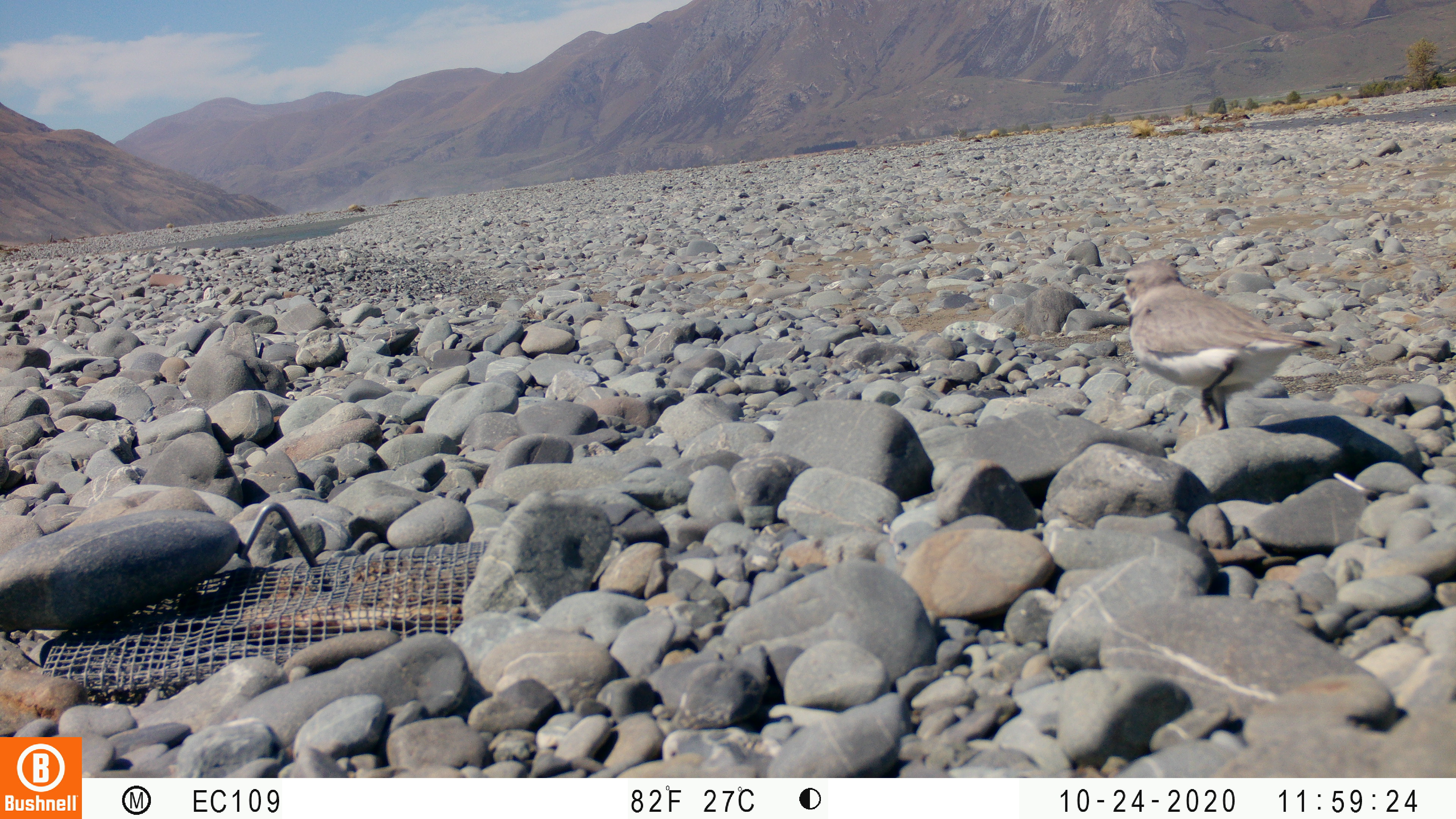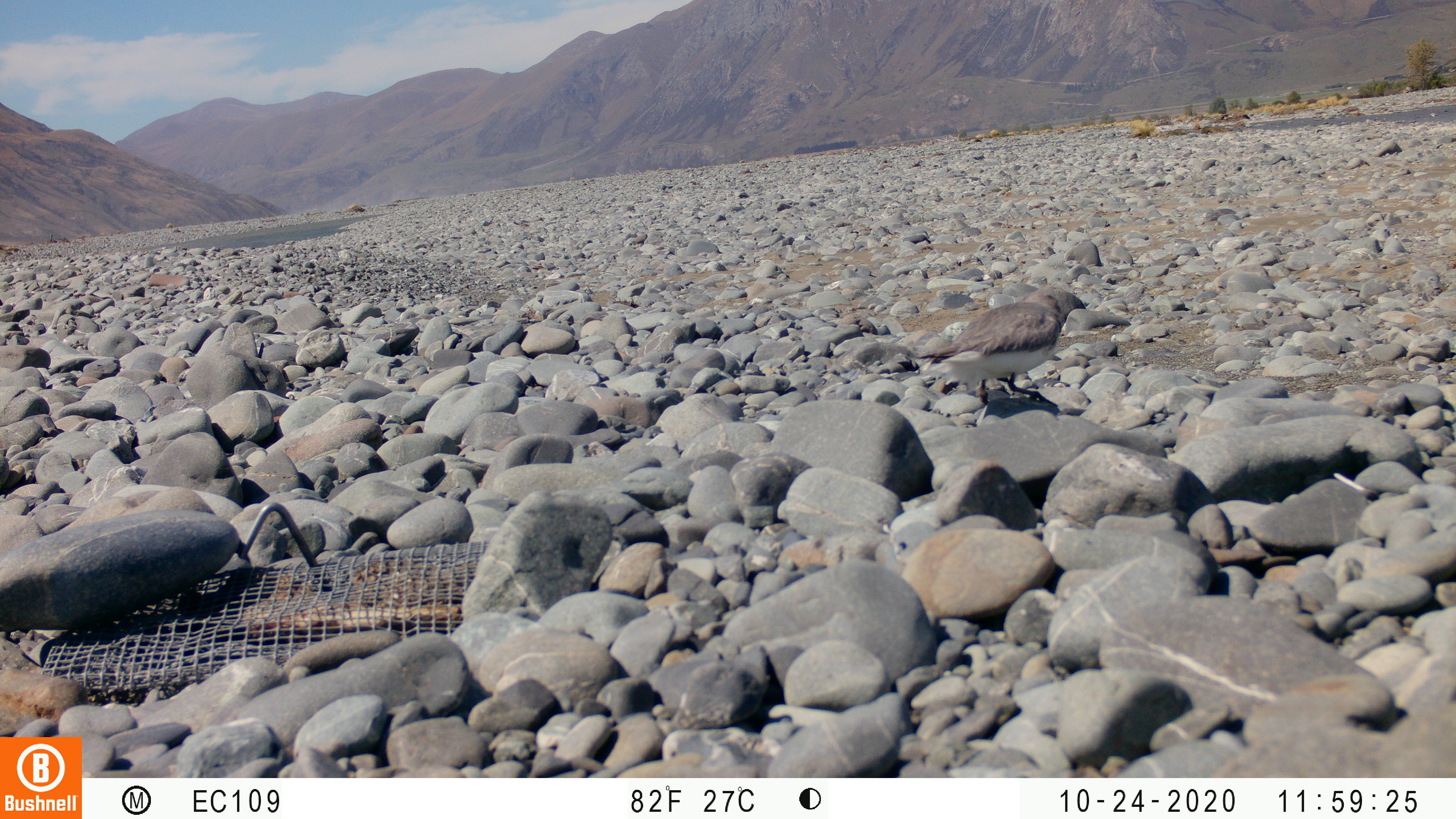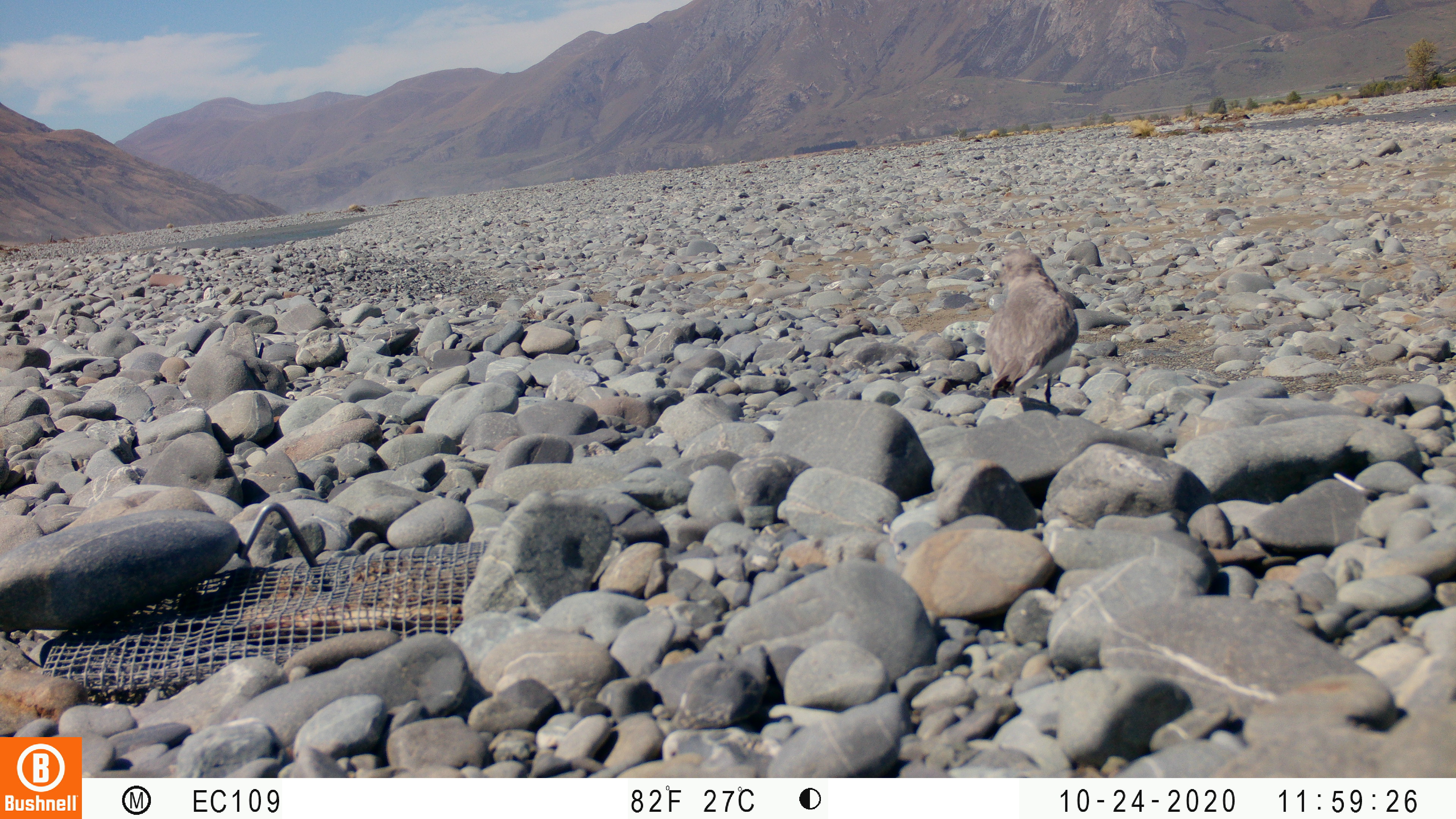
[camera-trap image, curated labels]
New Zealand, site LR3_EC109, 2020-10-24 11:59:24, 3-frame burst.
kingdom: Animalia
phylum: Chordata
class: Aves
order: Charadriiformes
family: Charadriidae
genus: Anarhynchus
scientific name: Anarhynchus frontalis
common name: wrybill